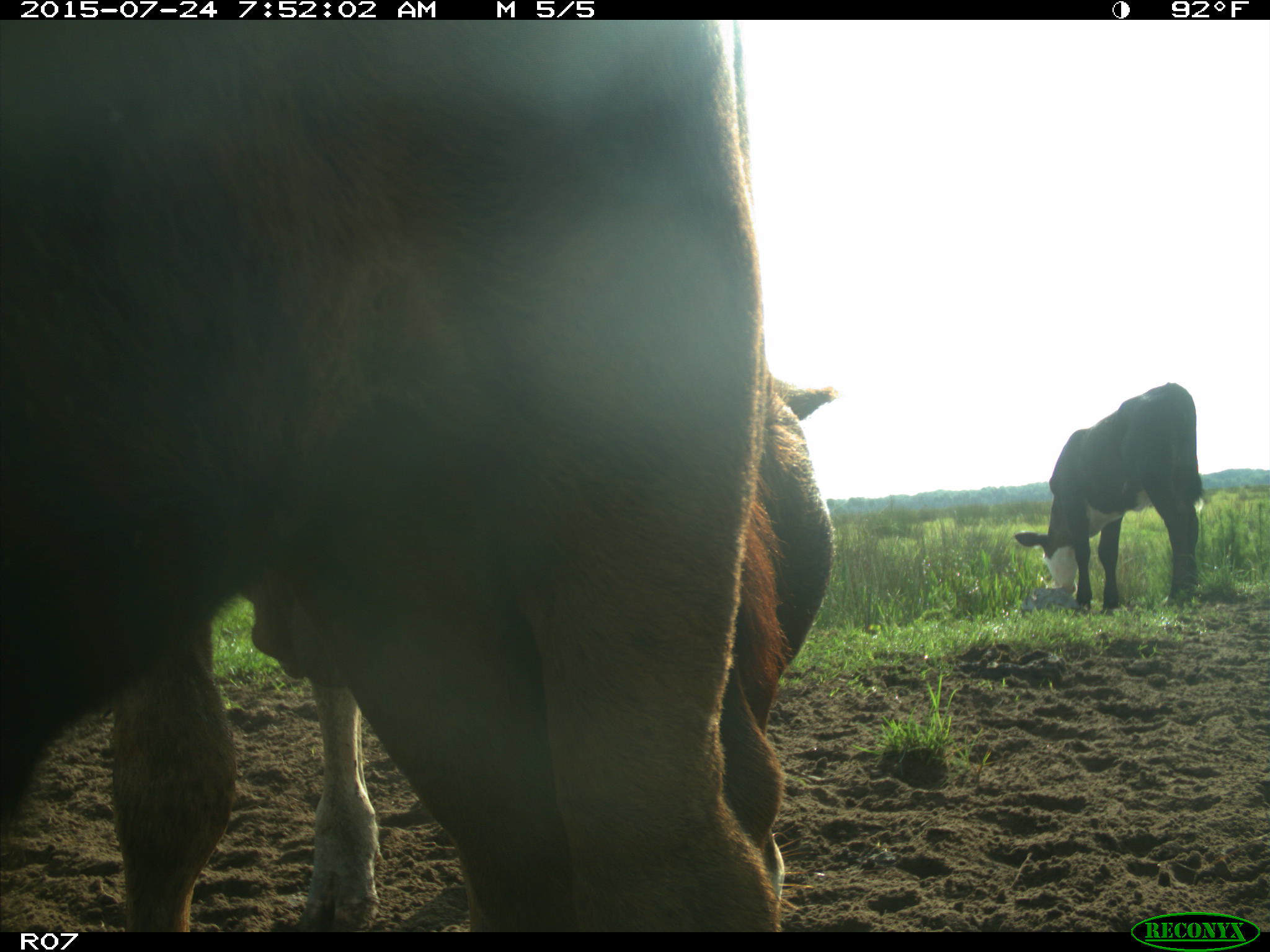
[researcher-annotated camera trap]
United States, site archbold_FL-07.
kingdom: Animalia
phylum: Chordata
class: Mammalia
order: Artiodactyla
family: Bovidae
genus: Bos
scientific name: Bos taurus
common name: domestic cow